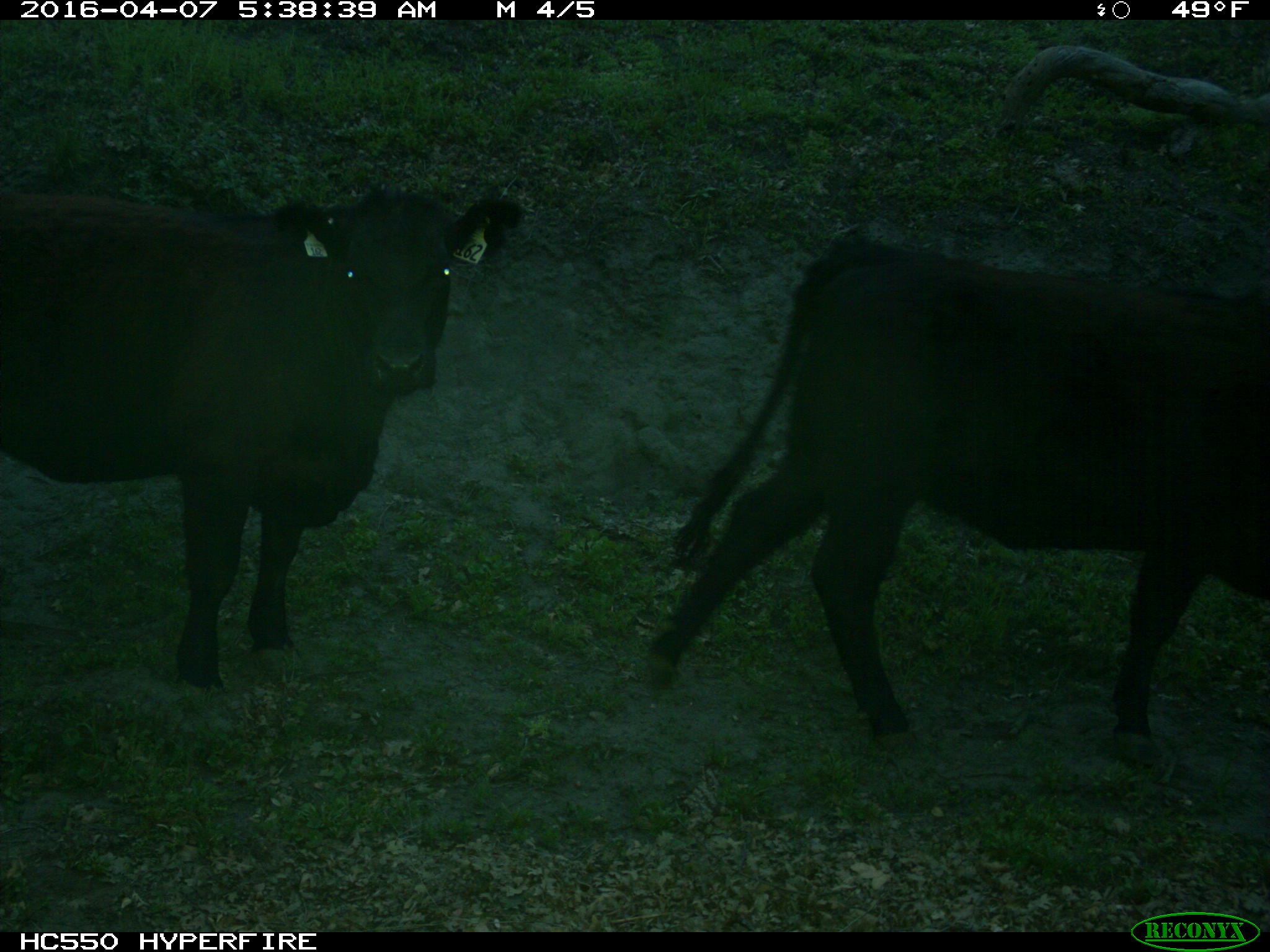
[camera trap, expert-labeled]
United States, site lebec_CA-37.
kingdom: Animalia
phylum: Chordata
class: Mammalia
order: Artiodactyla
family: Bovidae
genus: Bos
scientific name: Bos taurus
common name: domestic cow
Bos taurus (domestic cow).